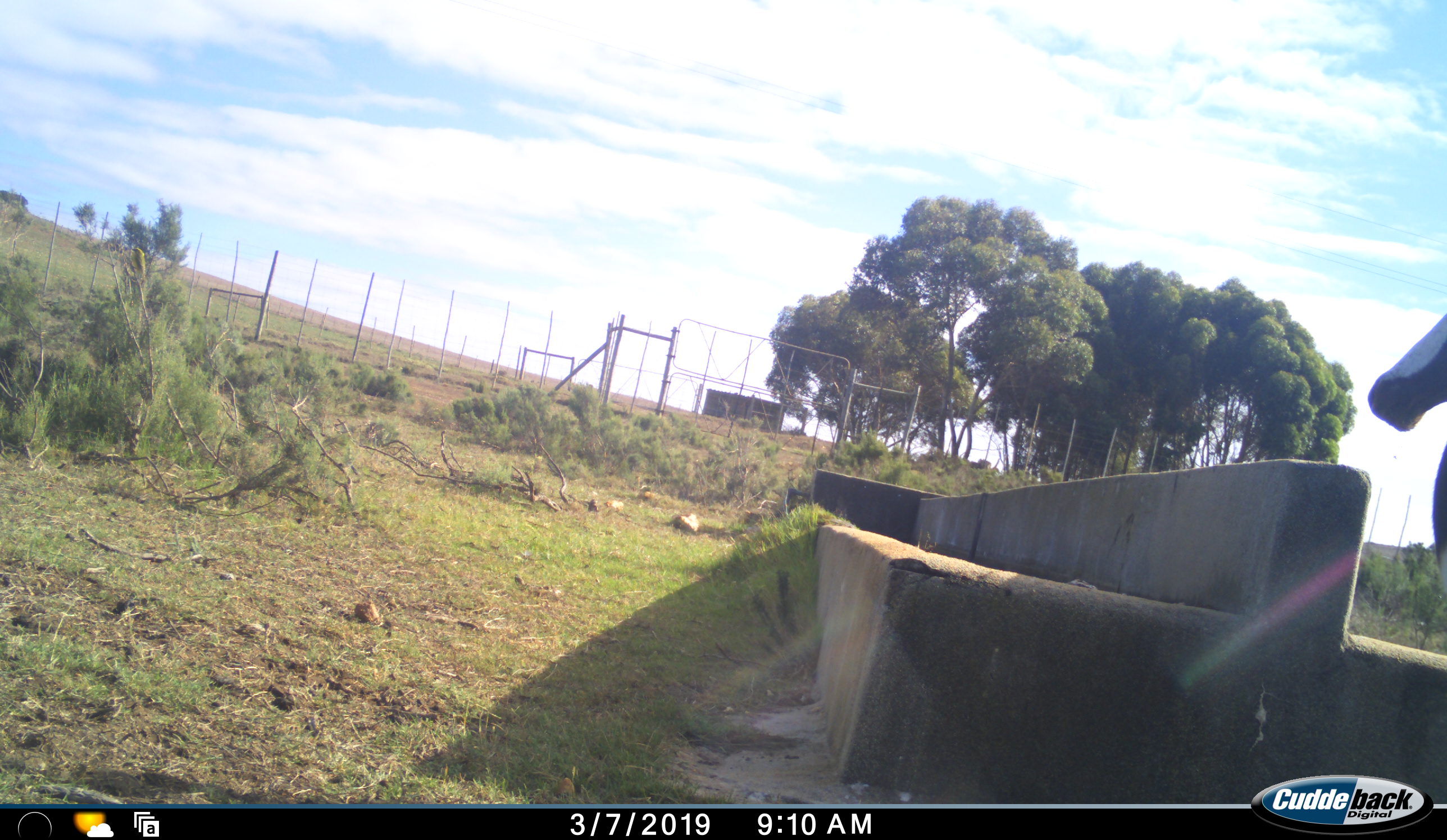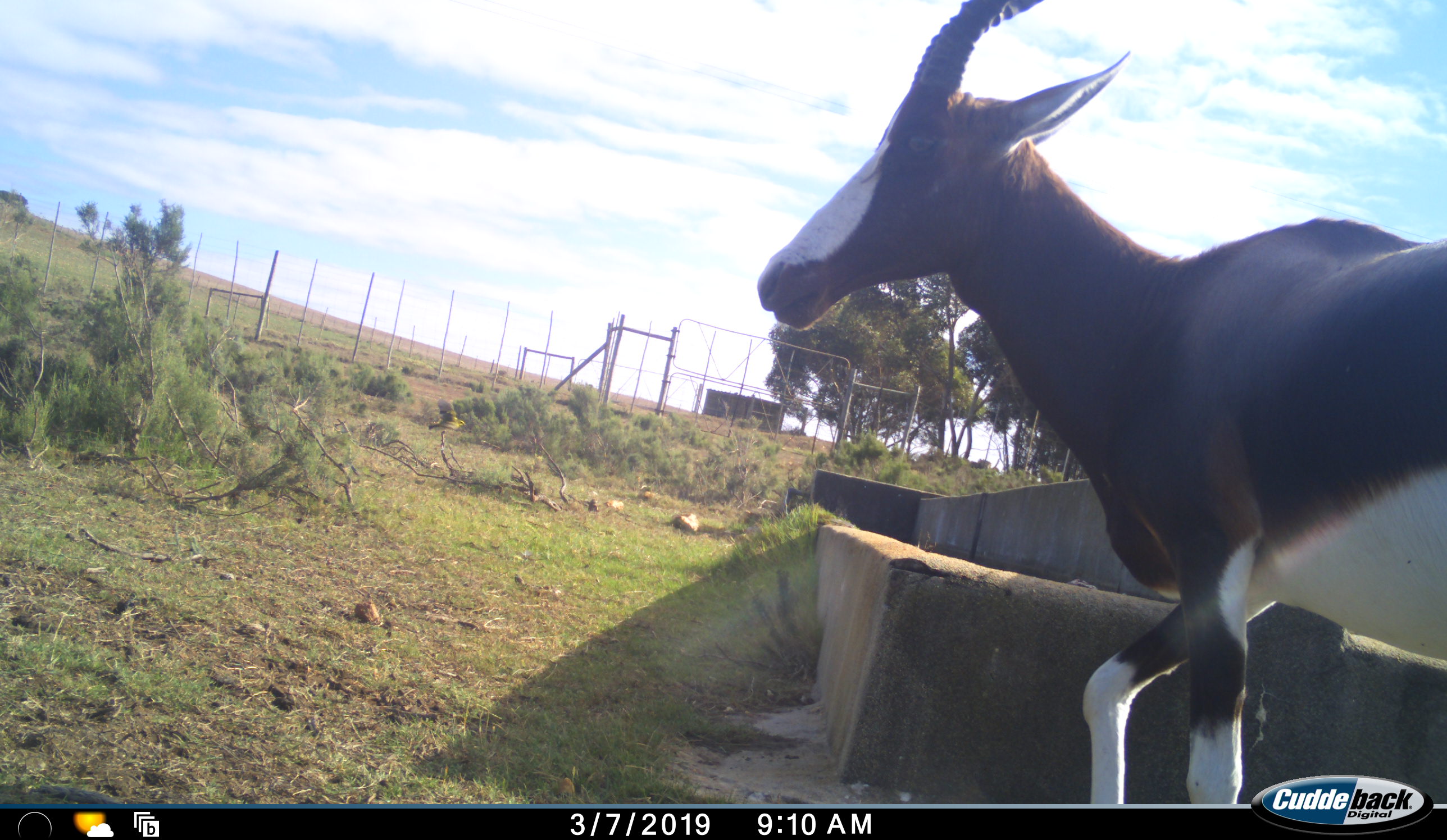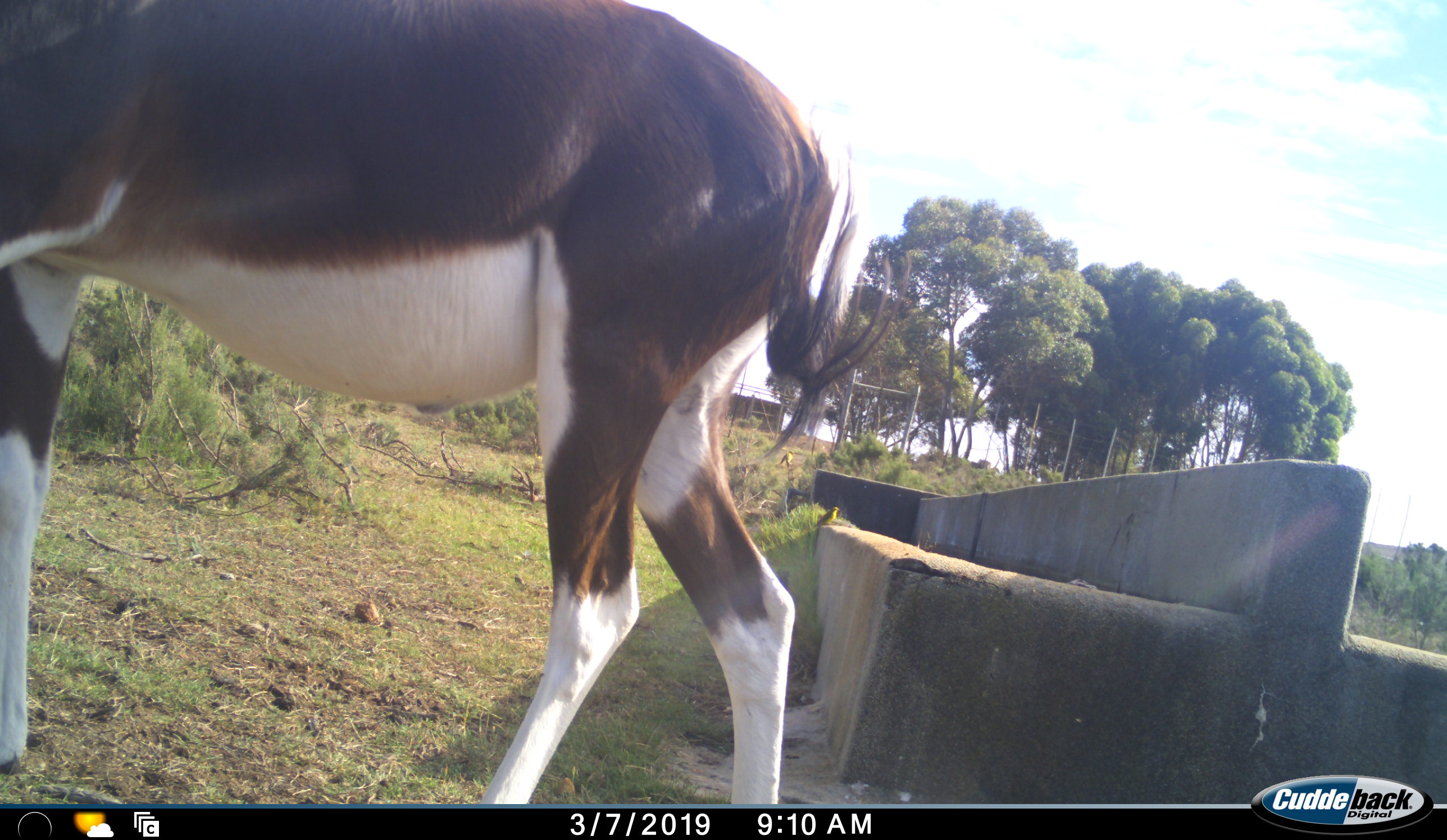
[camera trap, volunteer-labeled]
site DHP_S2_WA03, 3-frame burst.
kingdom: Animalia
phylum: Chordata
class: Mammalia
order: Artiodactyla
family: Bovidae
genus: Damaliscus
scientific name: Damaliscus pygargus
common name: bontebok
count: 1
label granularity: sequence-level